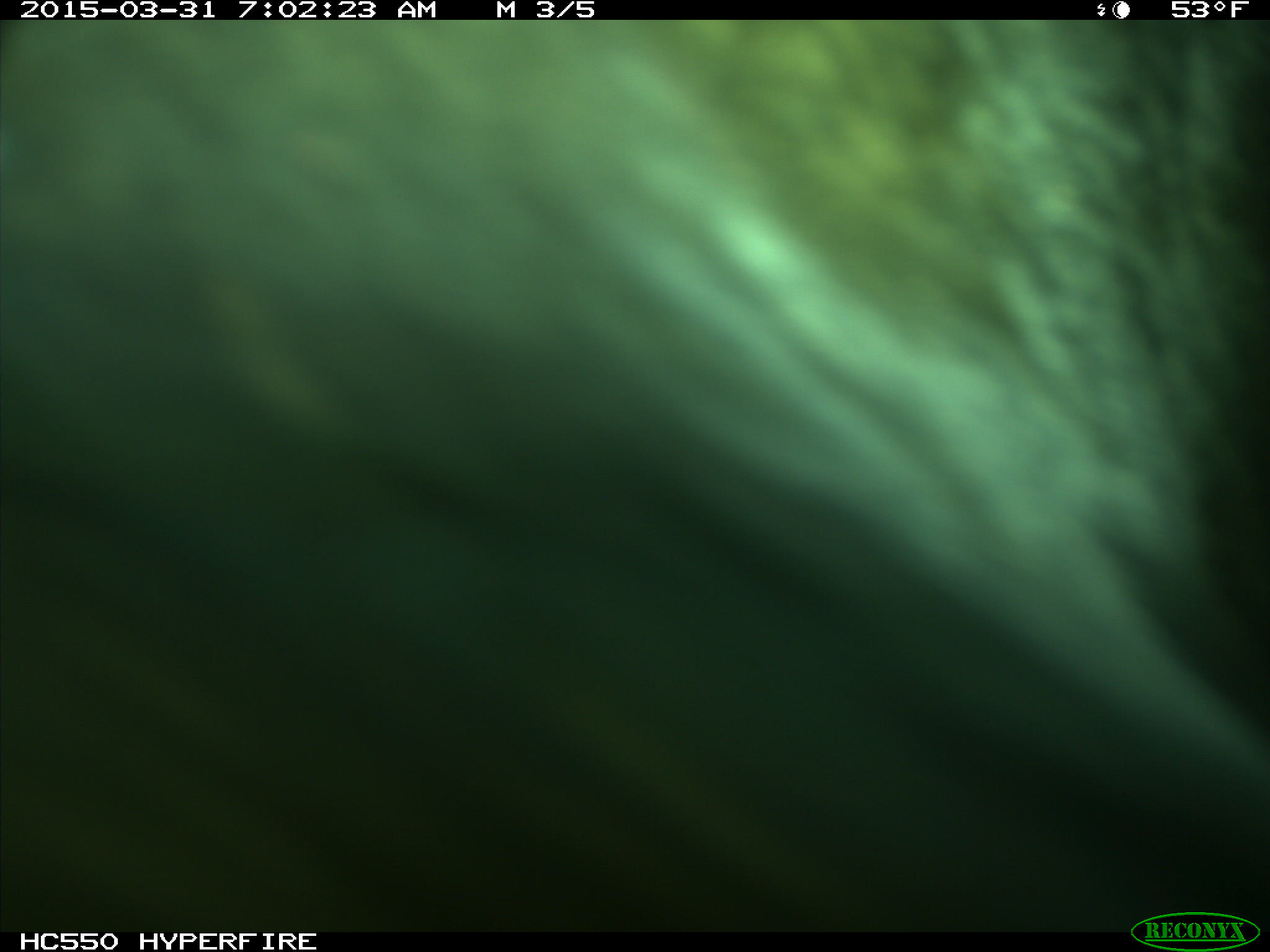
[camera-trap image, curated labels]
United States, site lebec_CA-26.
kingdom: Animalia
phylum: Chordata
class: Mammalia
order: Artiodactyla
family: Bovidae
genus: Bos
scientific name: Bos taurus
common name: domestic cow